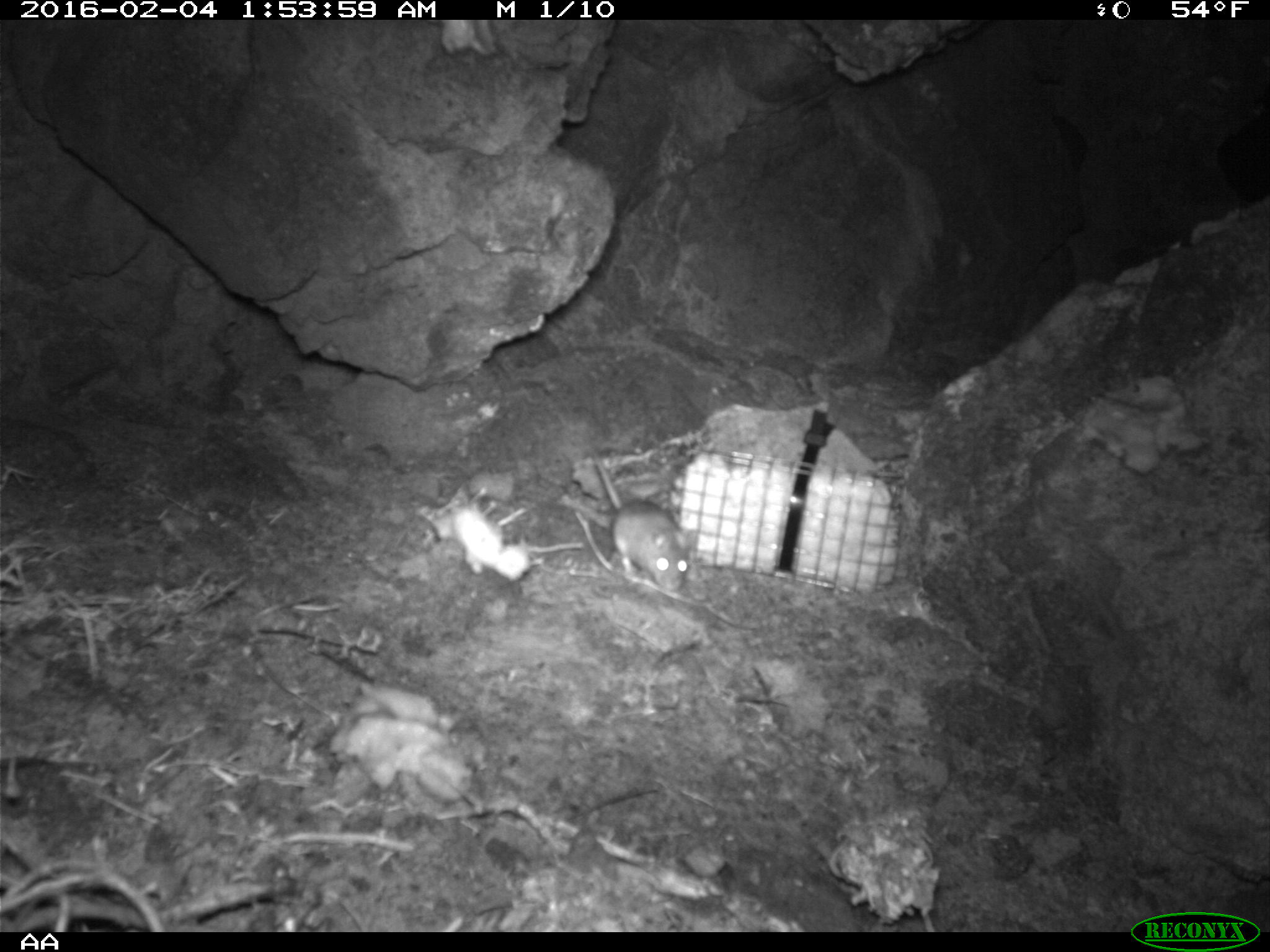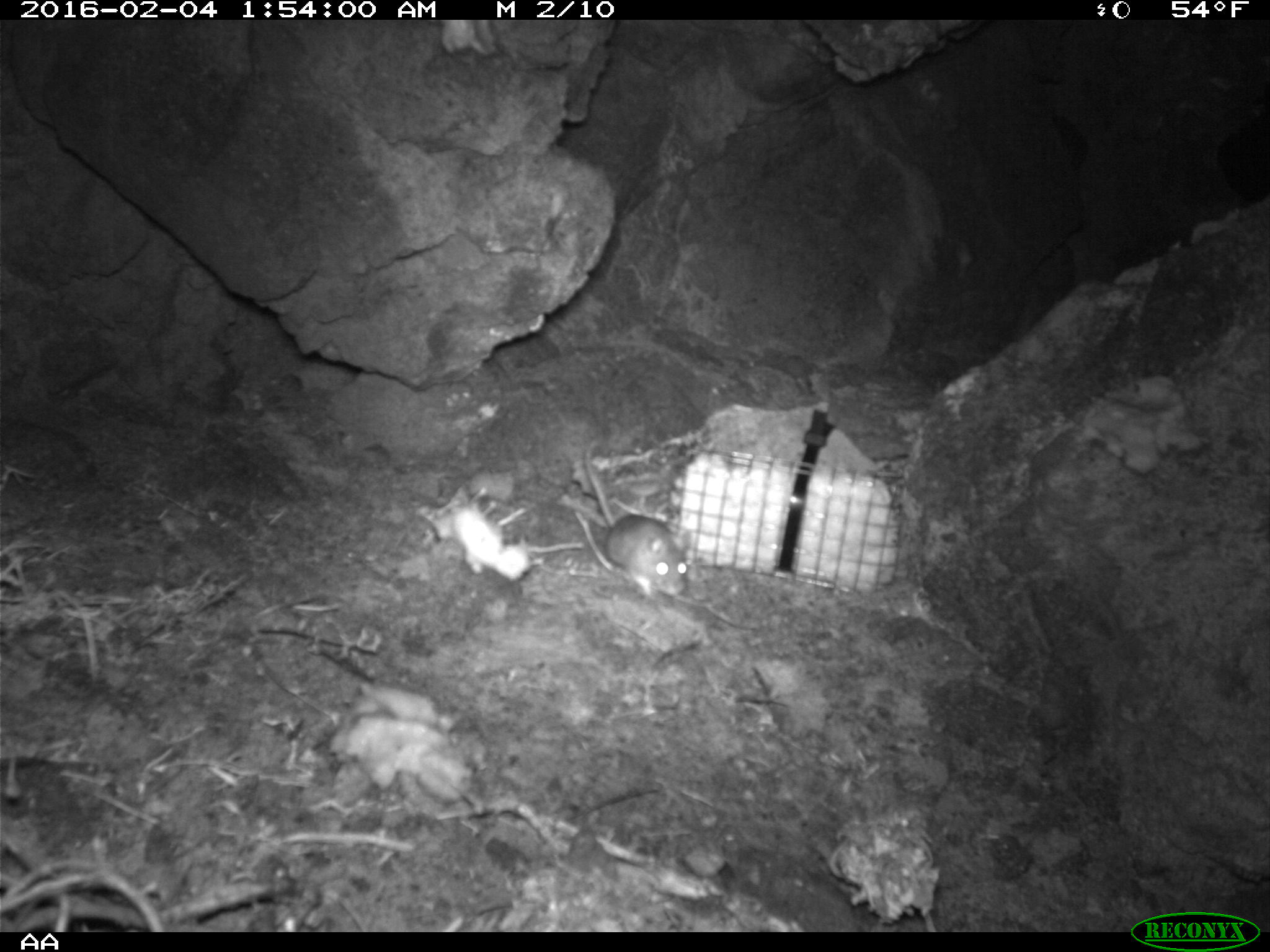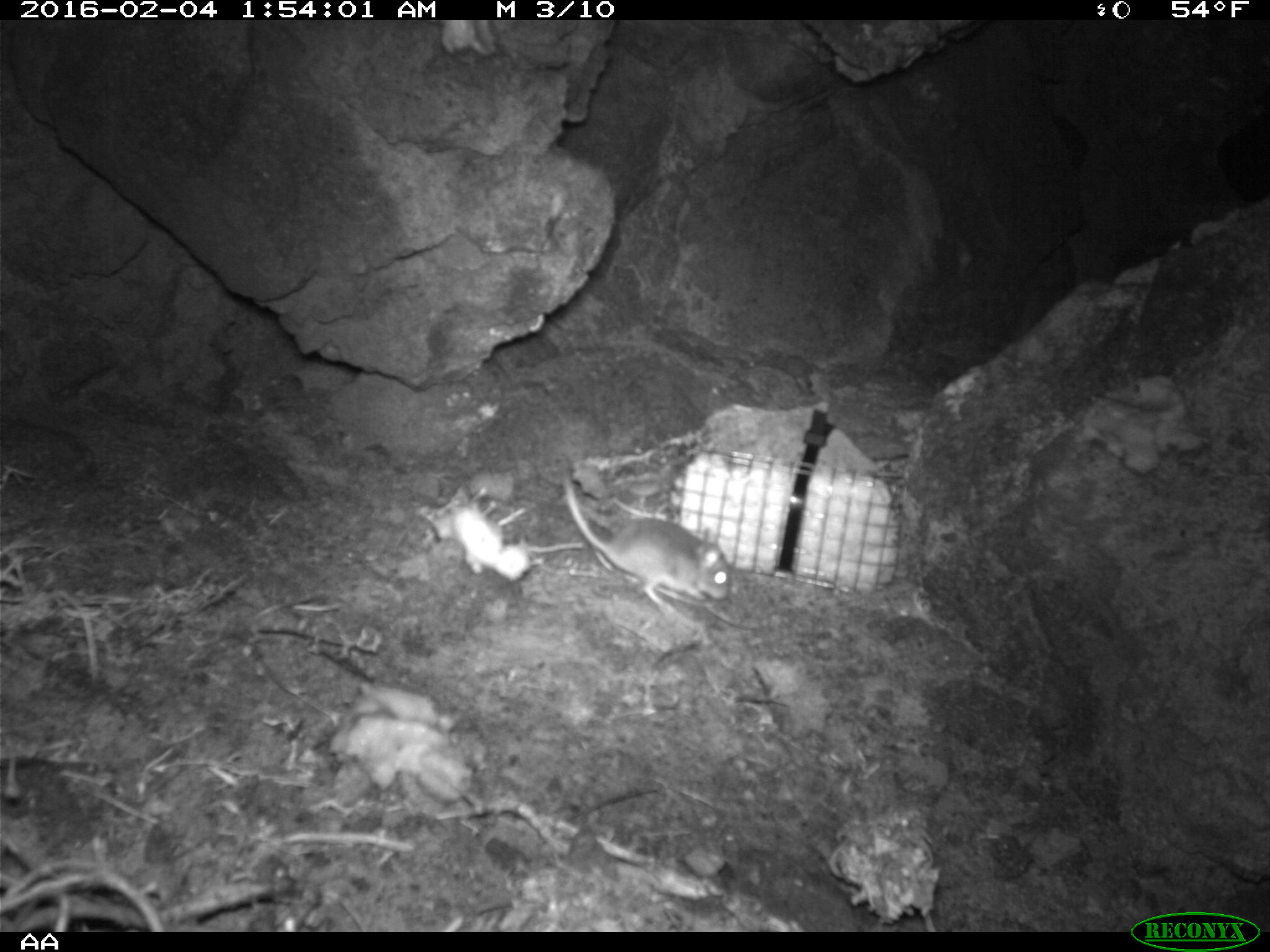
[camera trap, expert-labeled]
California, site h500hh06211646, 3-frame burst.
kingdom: Animalia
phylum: Chordata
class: Mammalia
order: Rodentia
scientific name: Rodentia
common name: rodent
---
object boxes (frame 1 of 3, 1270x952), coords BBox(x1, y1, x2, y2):
rodent: BBox(590, 443, 691, 591)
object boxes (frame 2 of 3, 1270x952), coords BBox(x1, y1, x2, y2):
rodent: BBox(583, 441, 686, 599)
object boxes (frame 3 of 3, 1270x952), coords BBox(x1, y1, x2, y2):
rodent: BBox(558, 450, 733, 609)